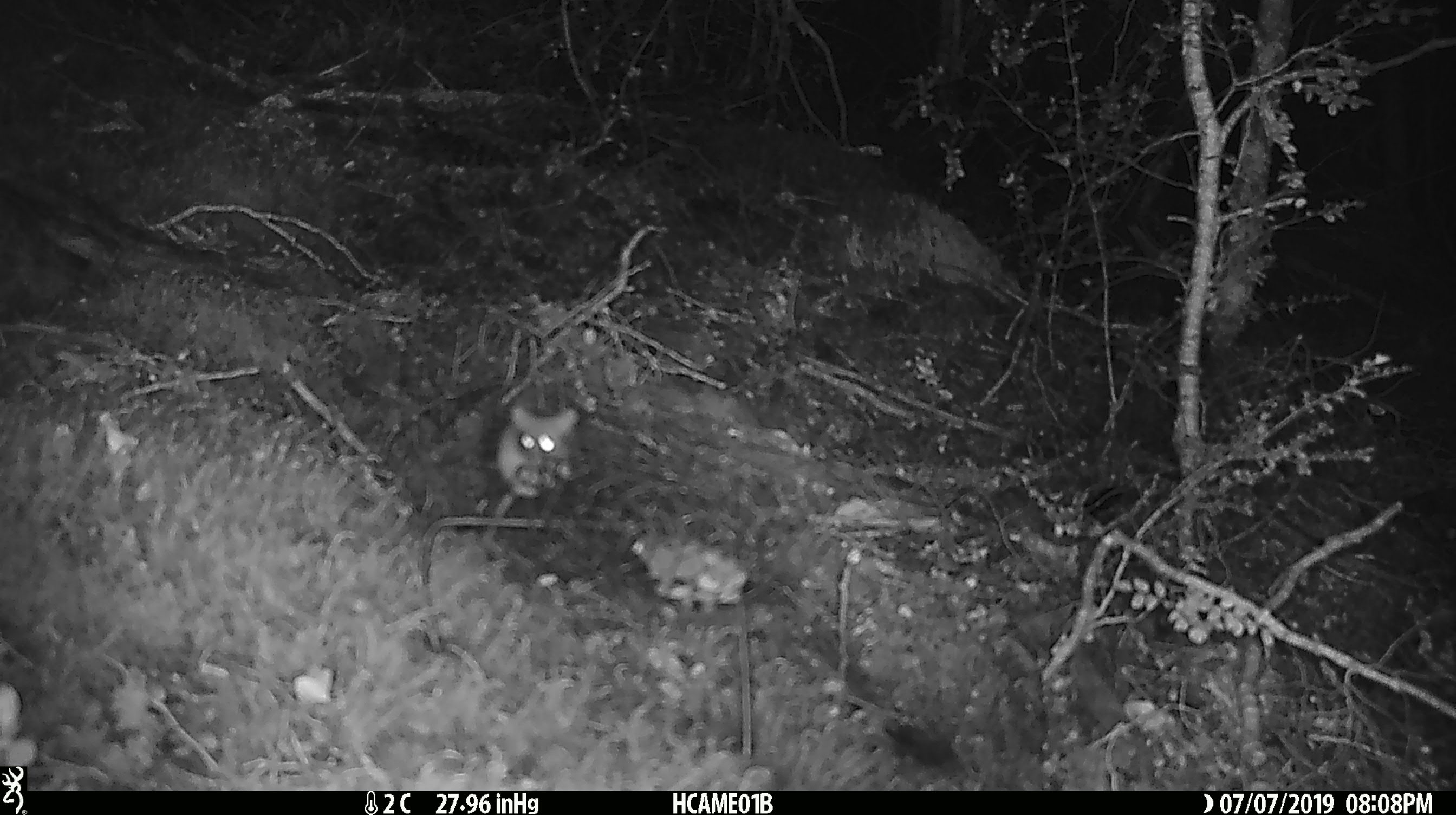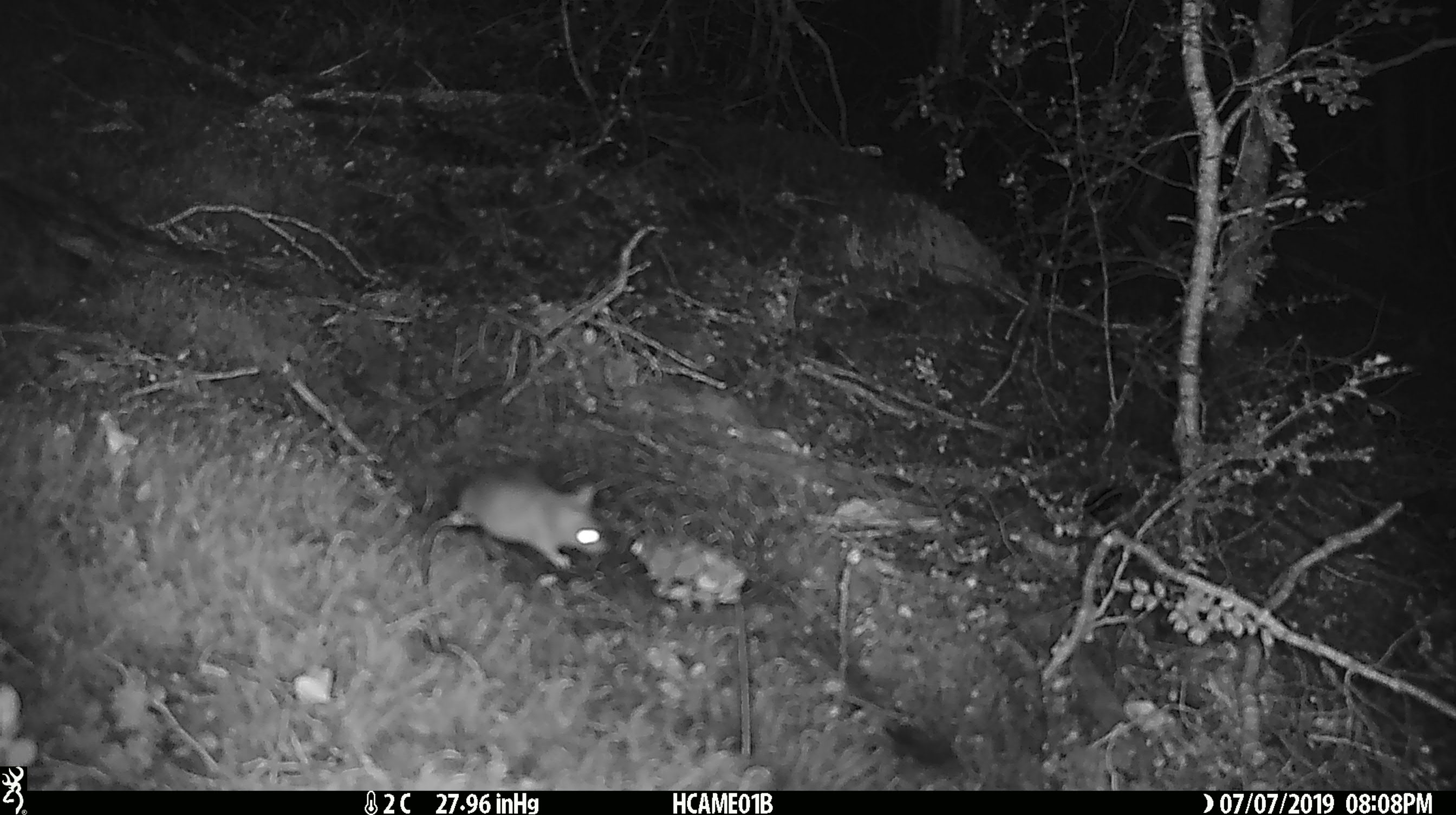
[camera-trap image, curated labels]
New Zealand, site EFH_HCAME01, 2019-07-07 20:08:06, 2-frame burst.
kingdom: Animalia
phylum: Chordata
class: Mammalia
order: Rodentia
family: Muridae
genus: Mus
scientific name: Mus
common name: mouse